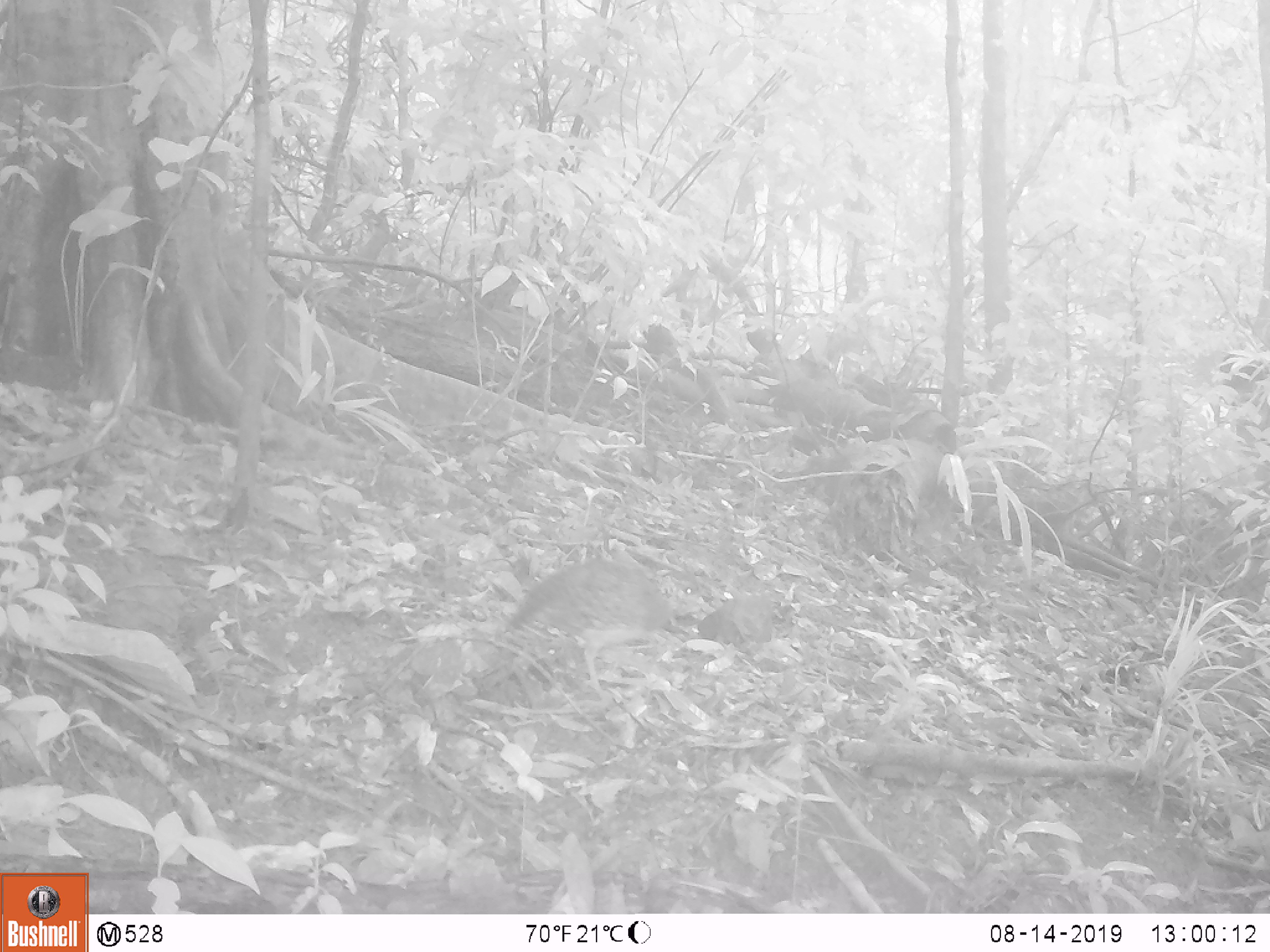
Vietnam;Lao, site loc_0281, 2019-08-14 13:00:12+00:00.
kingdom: Animalia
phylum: Chordata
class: Aves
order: Galliformes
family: Phasianidae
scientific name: Phasianidae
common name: partridge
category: unidentified partridge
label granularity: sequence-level